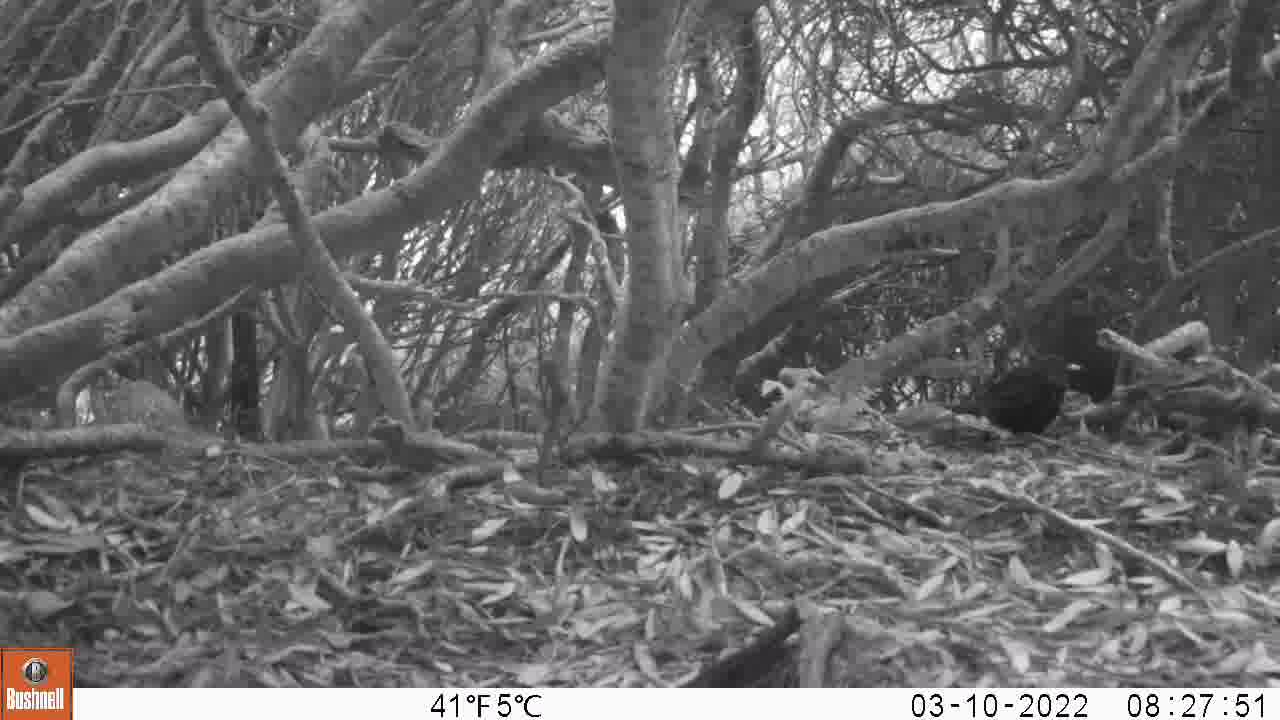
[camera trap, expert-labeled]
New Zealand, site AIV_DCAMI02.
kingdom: Animalia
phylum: Chordata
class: Aves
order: Passeriformes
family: Turdidae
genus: Turdus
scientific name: Turdus merula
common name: eurasian blackbird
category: blackbird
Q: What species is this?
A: Blackbird (eurasian blackbird) (Turdus merula).